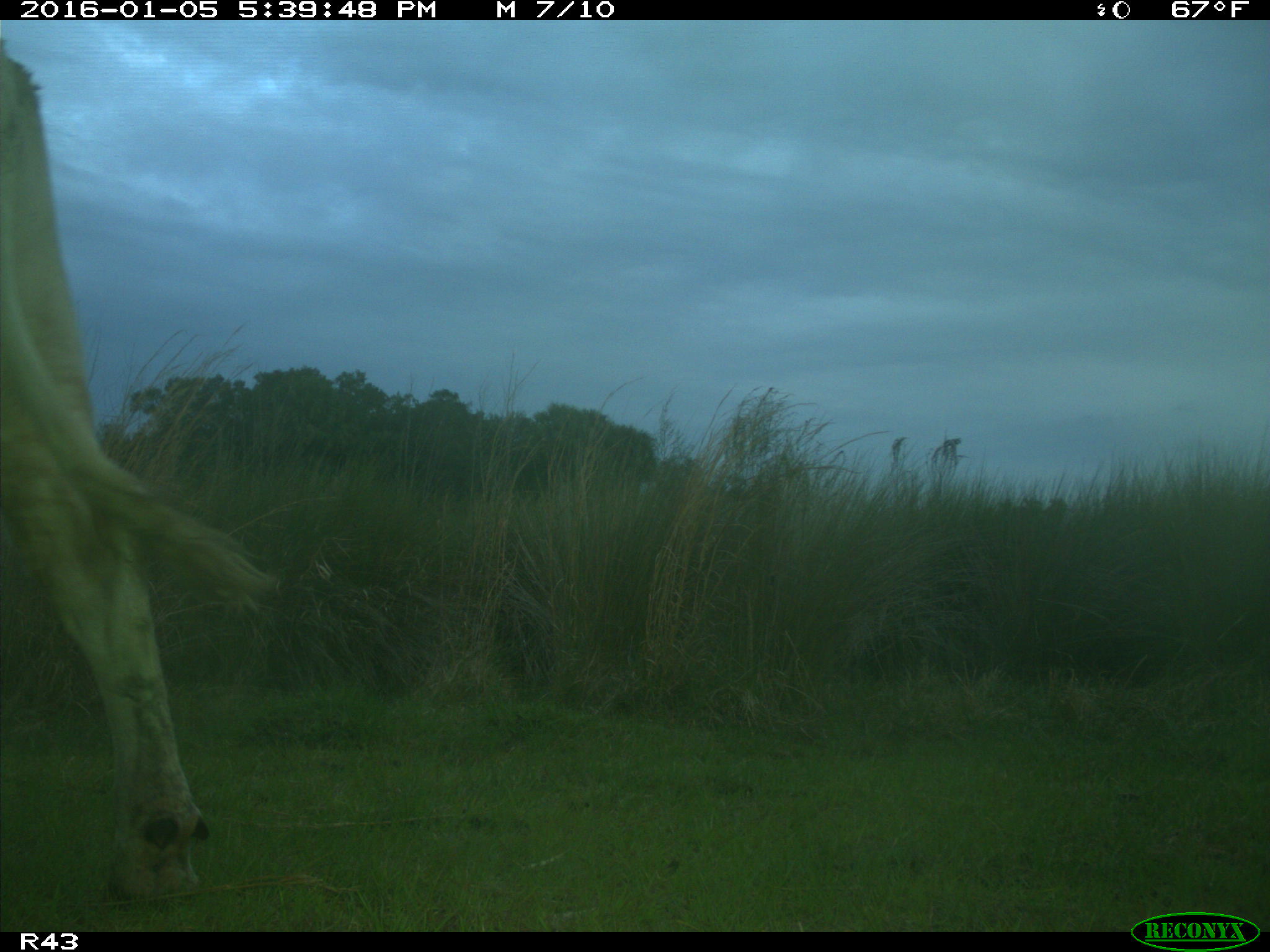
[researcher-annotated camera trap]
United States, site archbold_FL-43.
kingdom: Animalia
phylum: Chordata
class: Mammalia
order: Artiodactyla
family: Bovidae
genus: Bos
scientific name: Bos taurus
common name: domestic cow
Bos taurus (domestic cow).